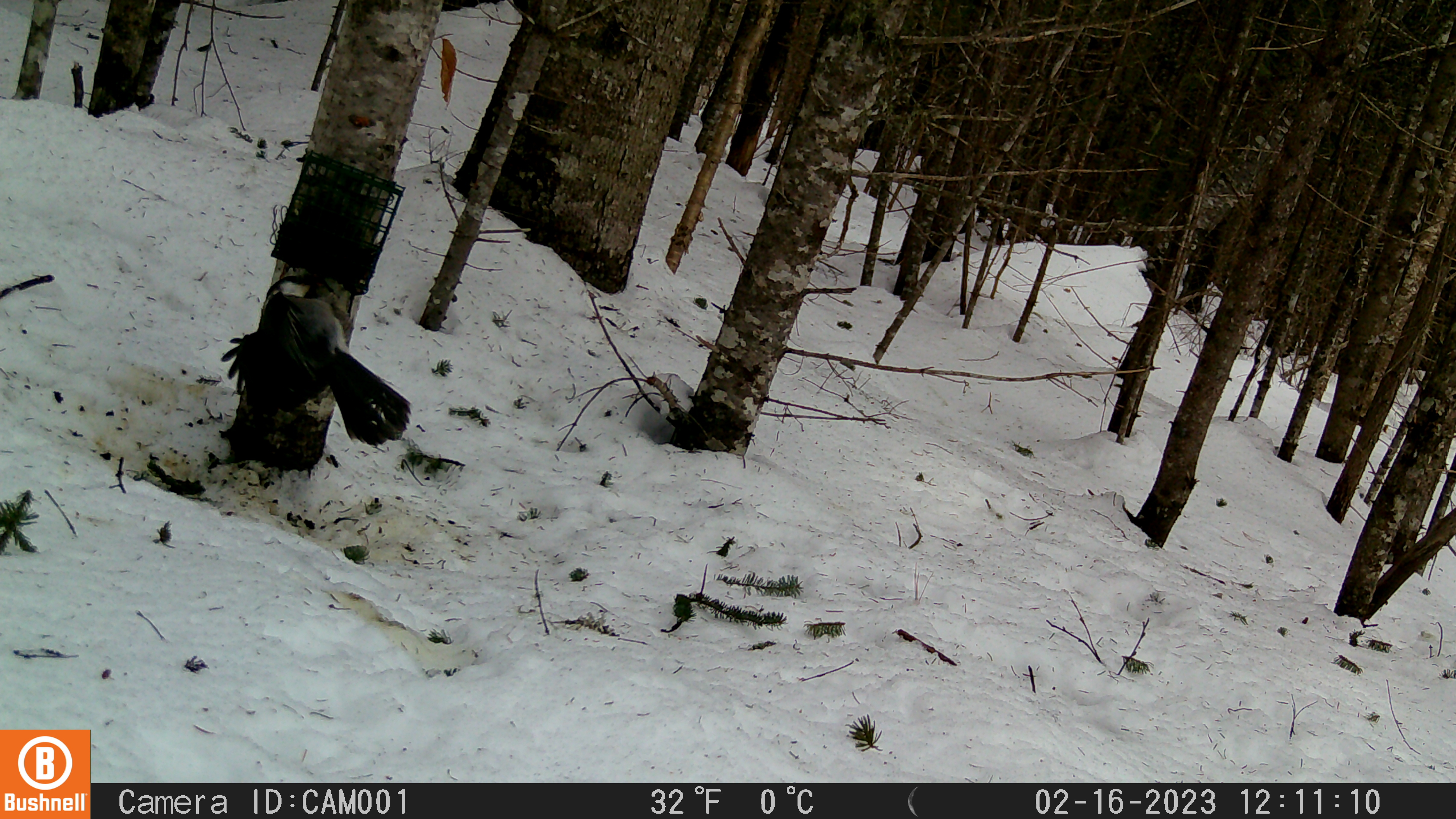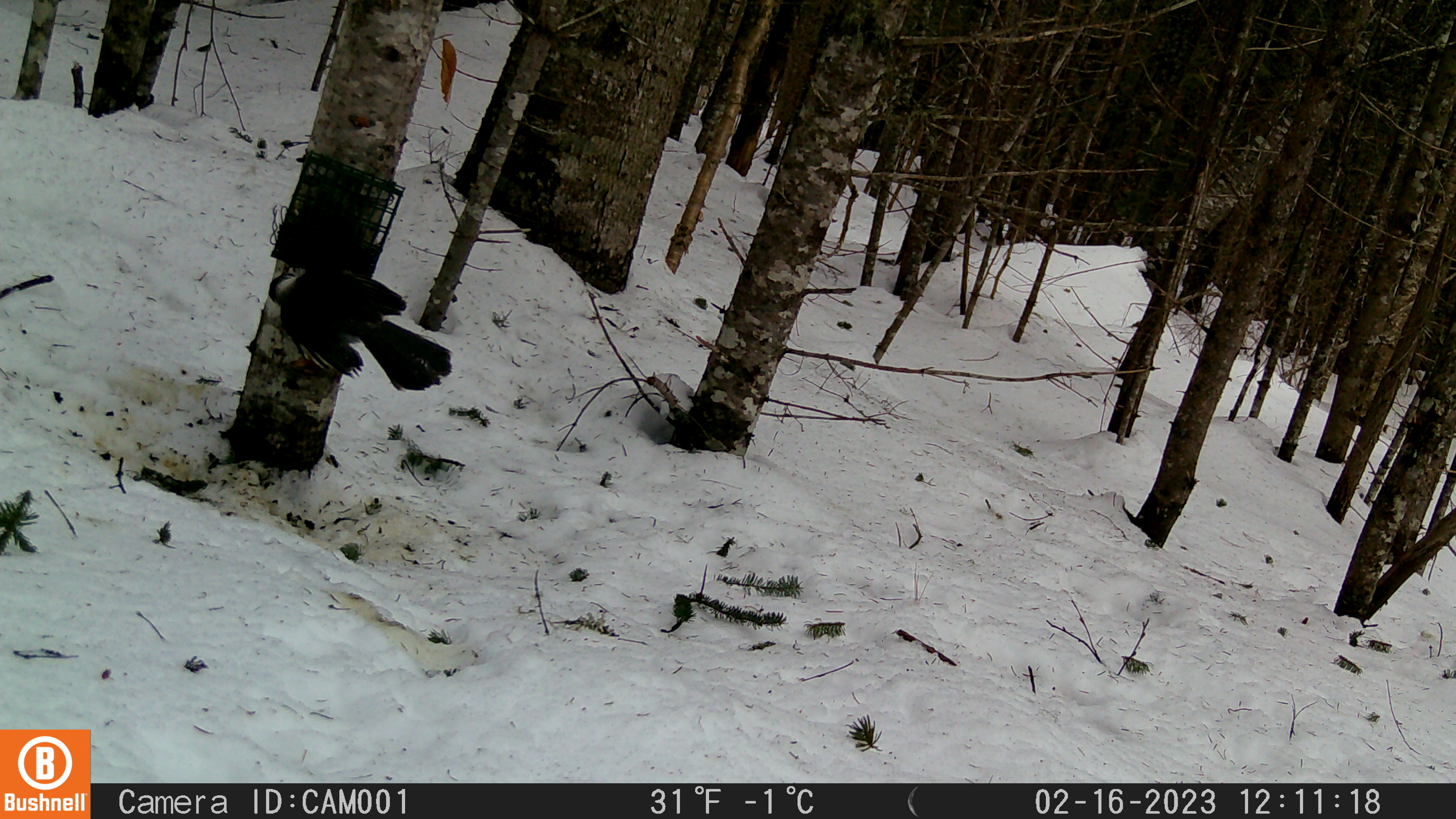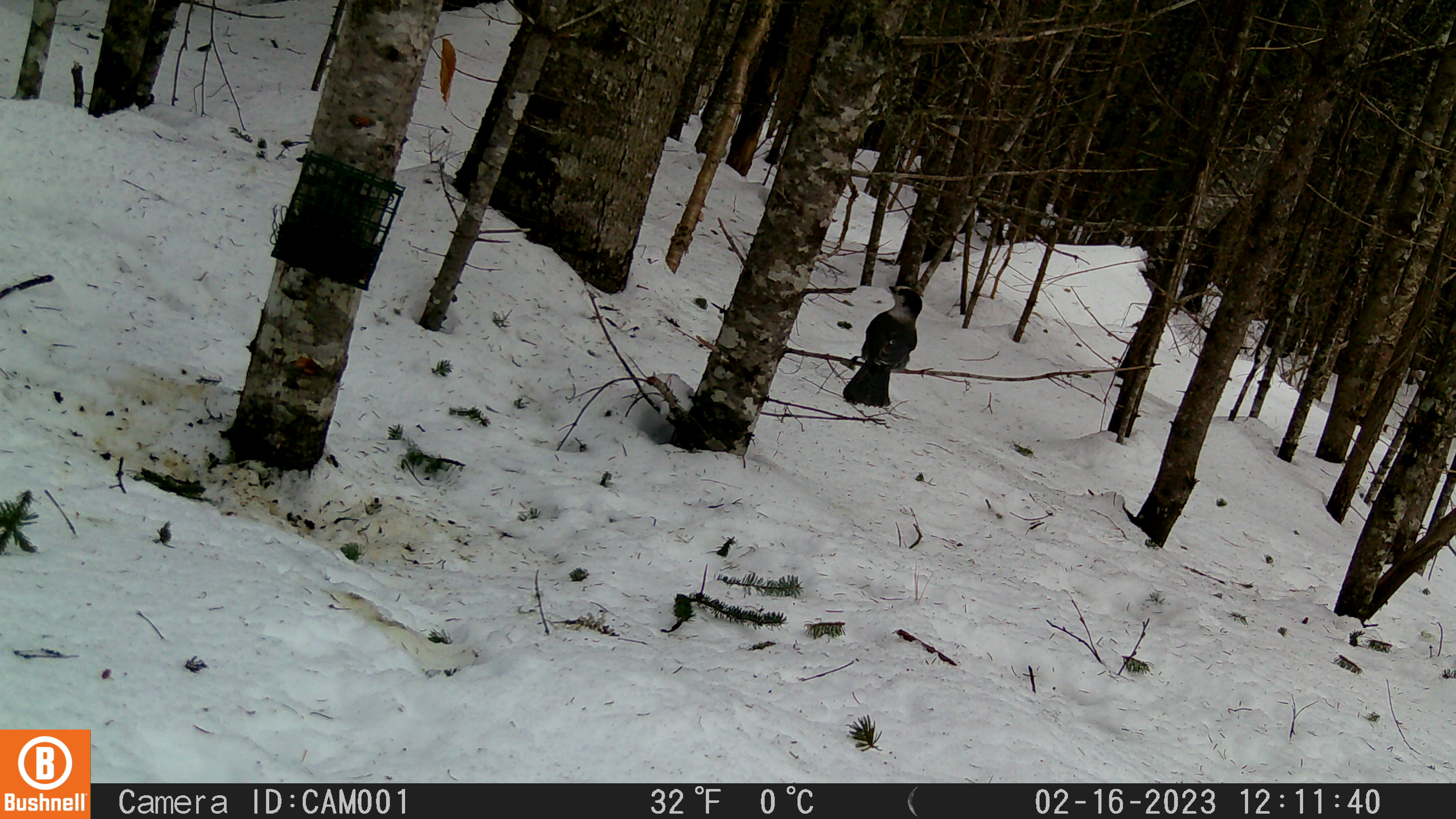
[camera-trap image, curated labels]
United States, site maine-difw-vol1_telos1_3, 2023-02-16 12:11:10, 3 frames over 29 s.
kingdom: Animalia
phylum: Chordata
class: Aves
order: Passeriformes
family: Corvidae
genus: Perisoreus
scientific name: Perisoreus canadensis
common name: canada jay